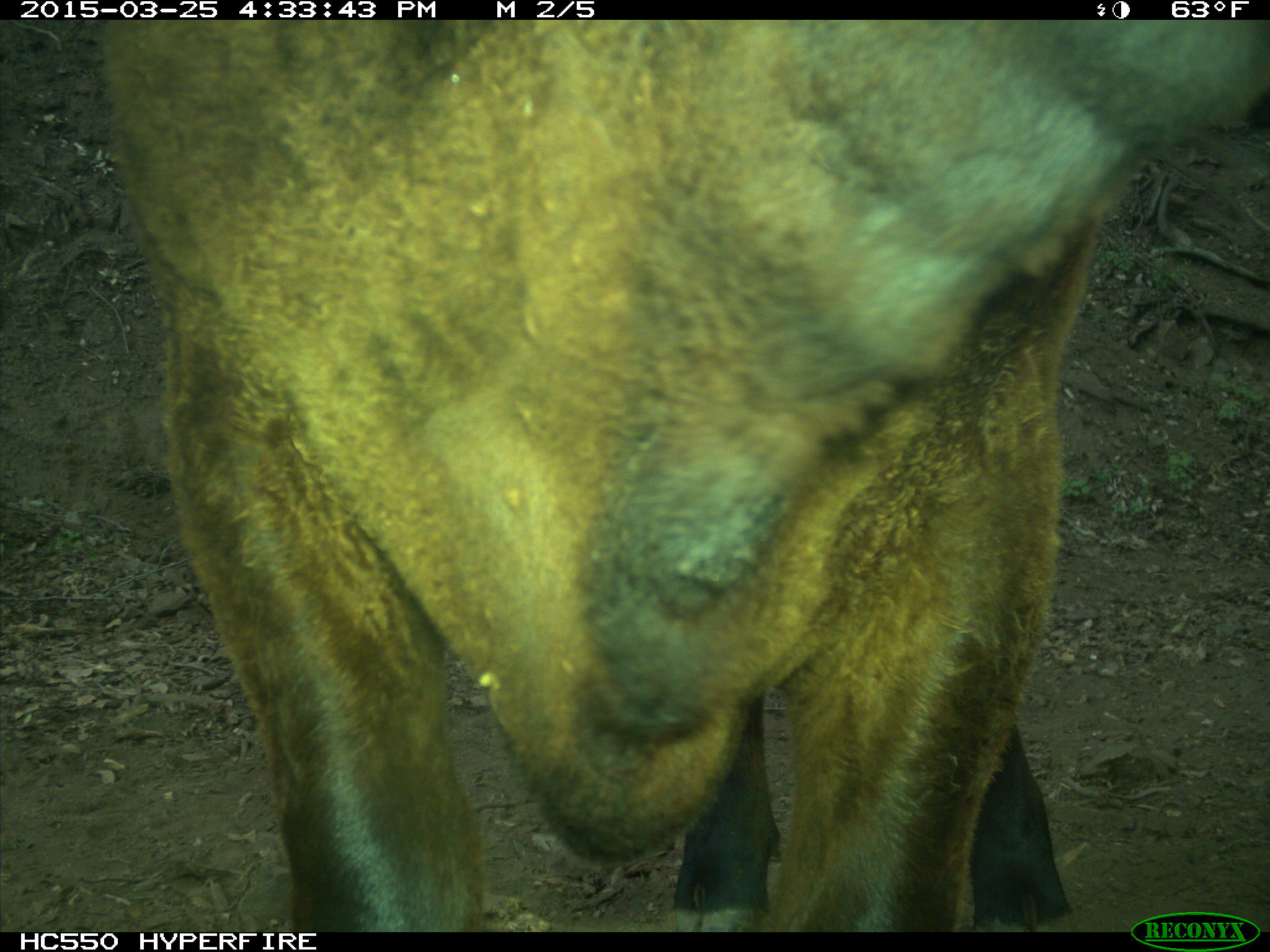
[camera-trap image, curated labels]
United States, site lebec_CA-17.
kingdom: Animalia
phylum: Chordata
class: Mammalia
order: Artiodactyla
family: Bovidae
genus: Bos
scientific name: Bos taurus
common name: domestic cow